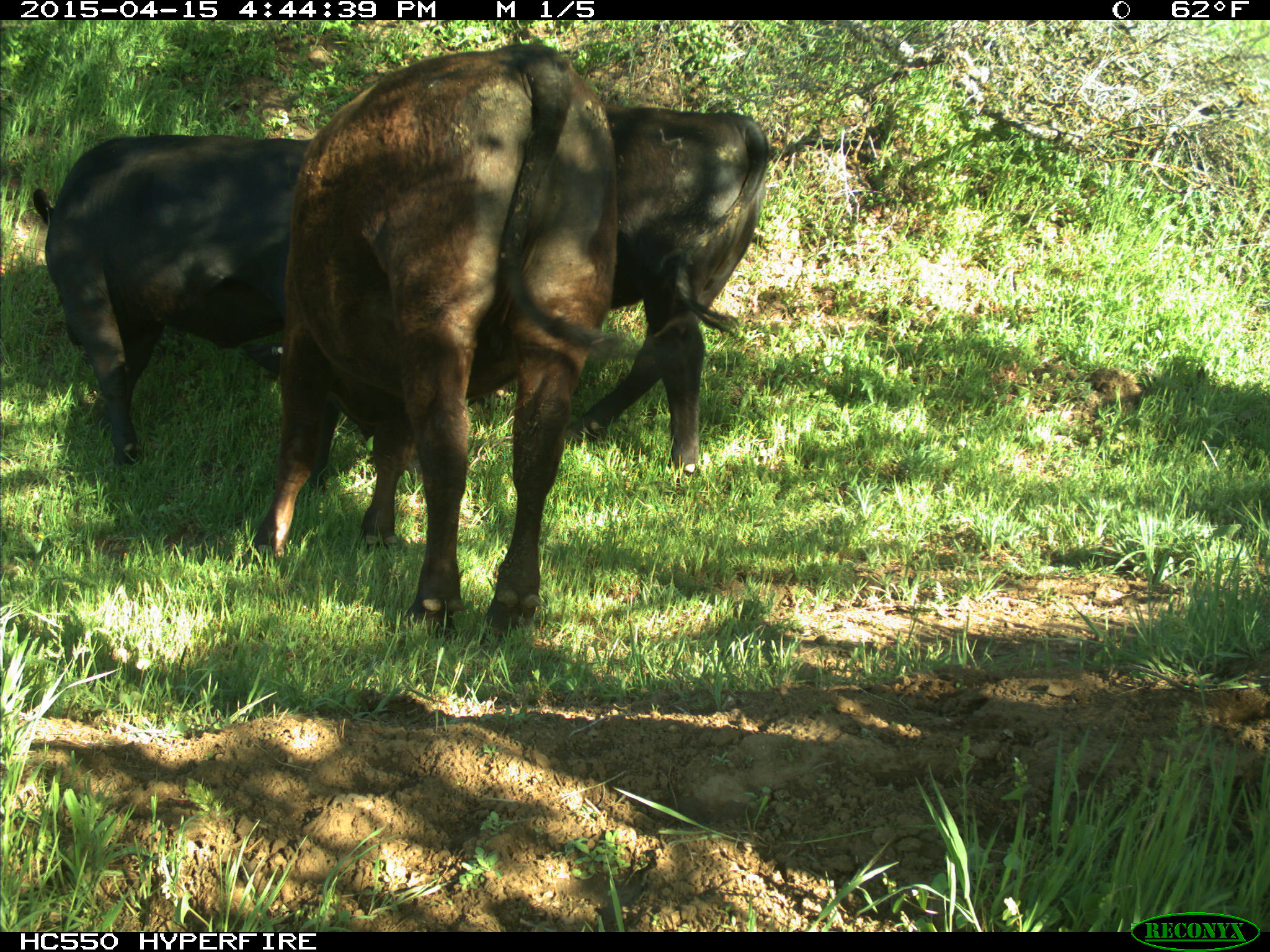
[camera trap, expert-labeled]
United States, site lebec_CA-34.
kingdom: Animalia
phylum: Chordata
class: Mammalia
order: Artiodactyla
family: Bovidae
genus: Bos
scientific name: Bos taurus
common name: domestic cow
Bos taurus (domestic cow).